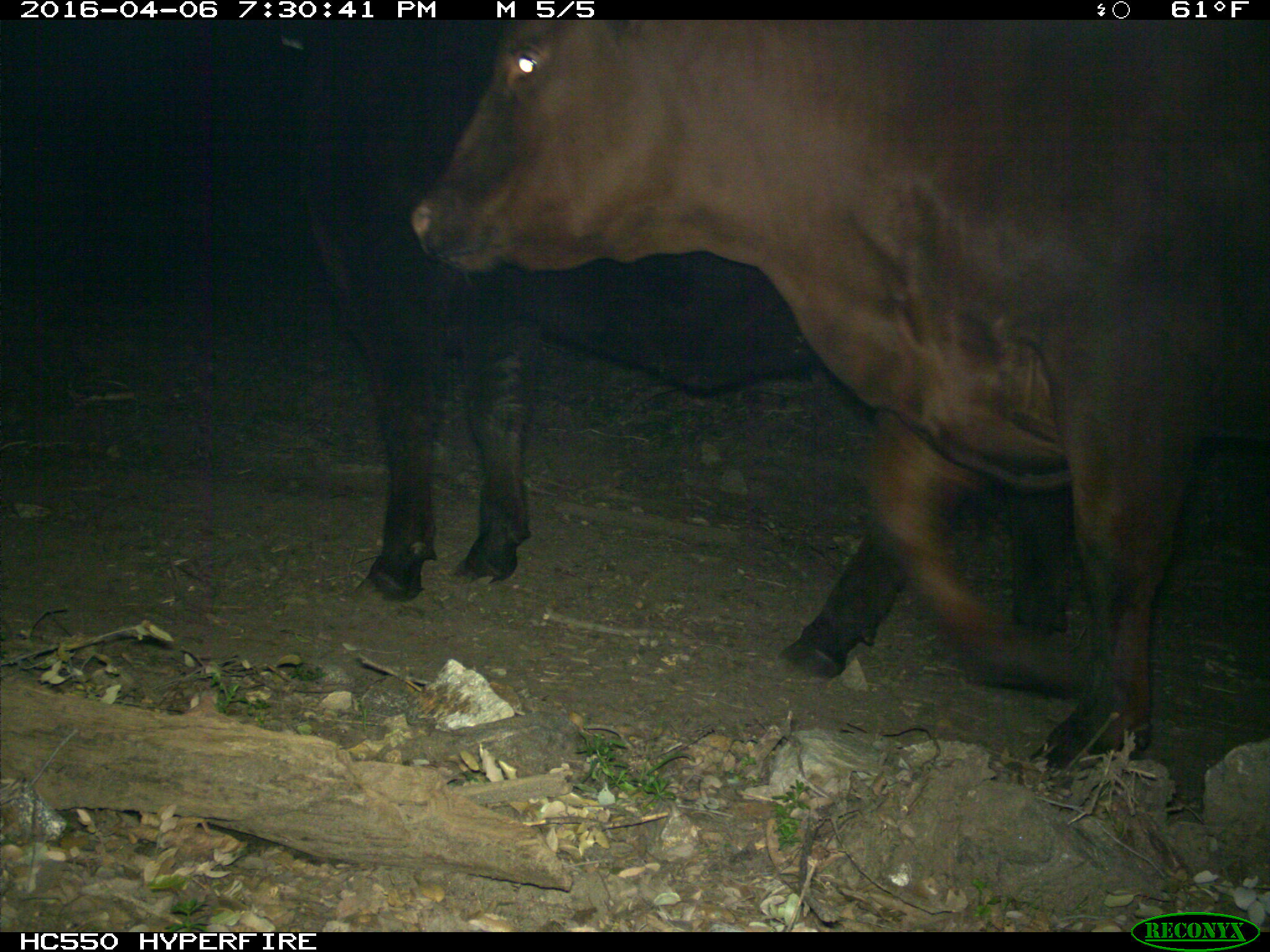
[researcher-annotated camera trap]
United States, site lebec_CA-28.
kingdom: Animalia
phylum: Chordata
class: Mammalia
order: Artiodactyla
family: Bovidae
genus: Bos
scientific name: Bos taurus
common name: domestic cow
Bos taurus (domestic cow).